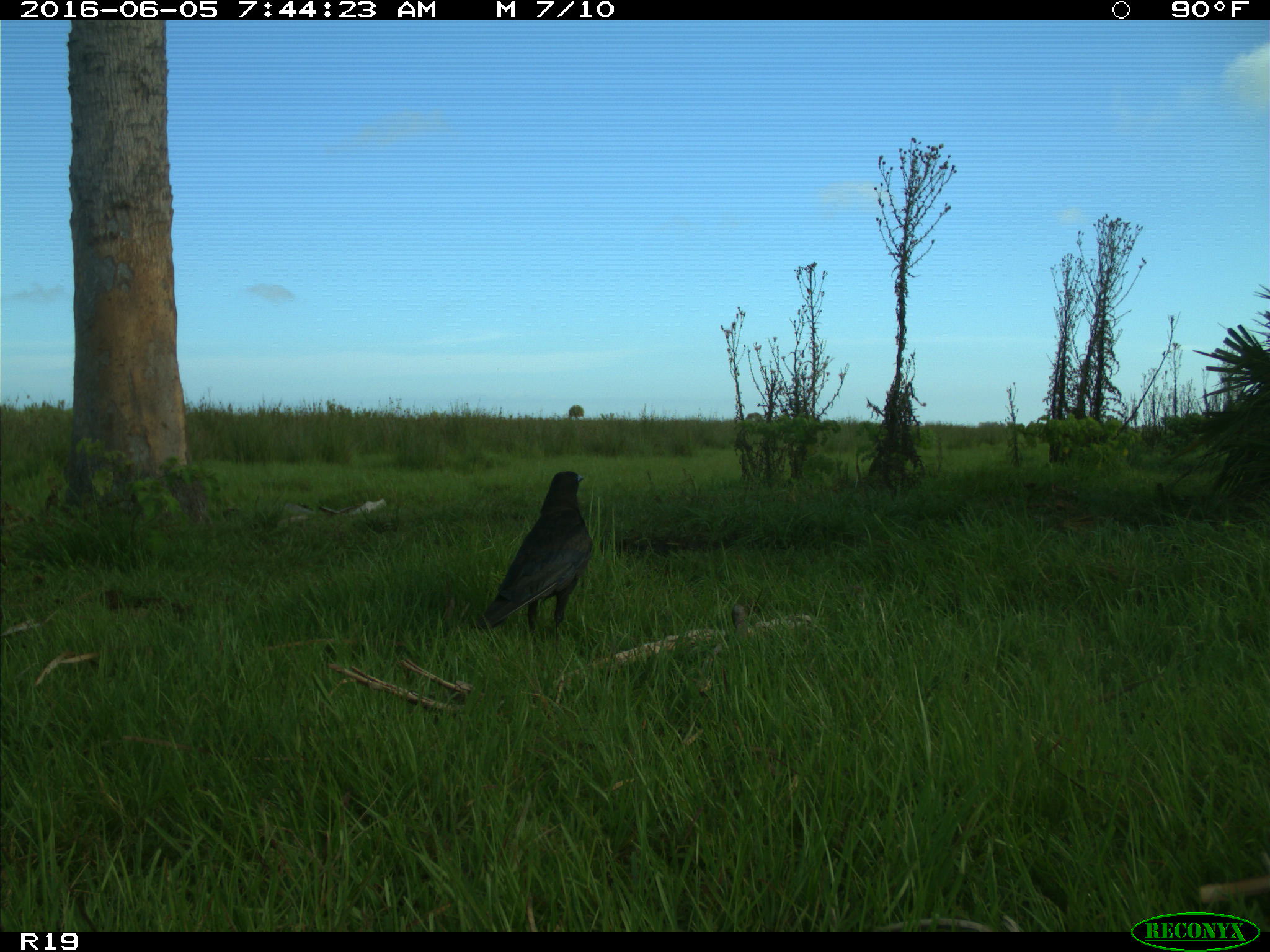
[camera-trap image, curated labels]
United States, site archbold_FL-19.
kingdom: Animalia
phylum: Chordata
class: Aves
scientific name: Aves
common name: birds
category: unidentified bird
Unidentified bird (birds) (Aves).